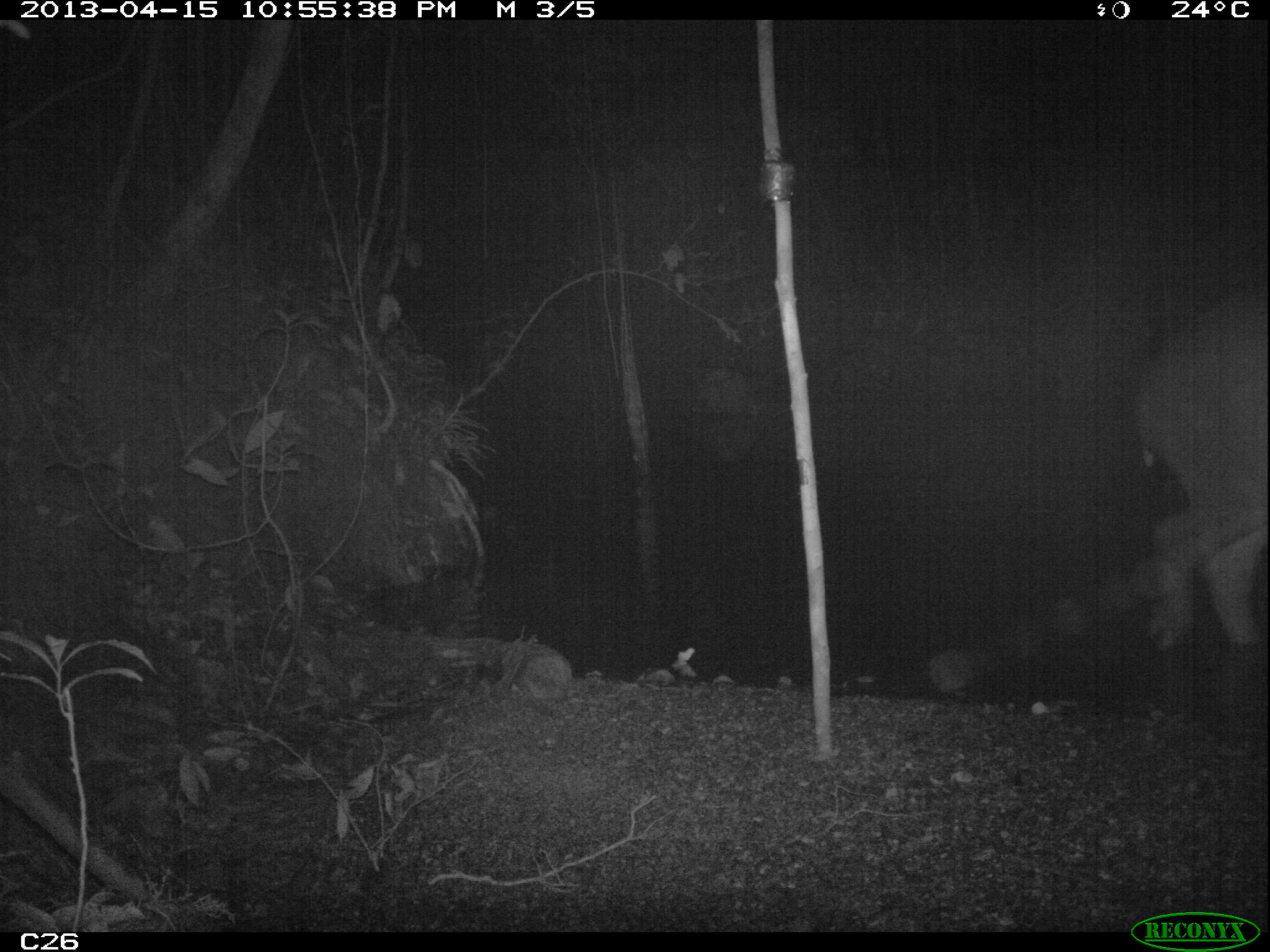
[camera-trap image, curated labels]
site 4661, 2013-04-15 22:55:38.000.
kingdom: Animalia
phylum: Chordata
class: Mammalia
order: Perissodactyla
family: Tapiridae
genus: Tapirus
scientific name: Tapirus terrestris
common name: south american tapir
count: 1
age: adult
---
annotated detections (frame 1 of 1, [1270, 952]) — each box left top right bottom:
tapirus terrestris: 1131 294 1270 655